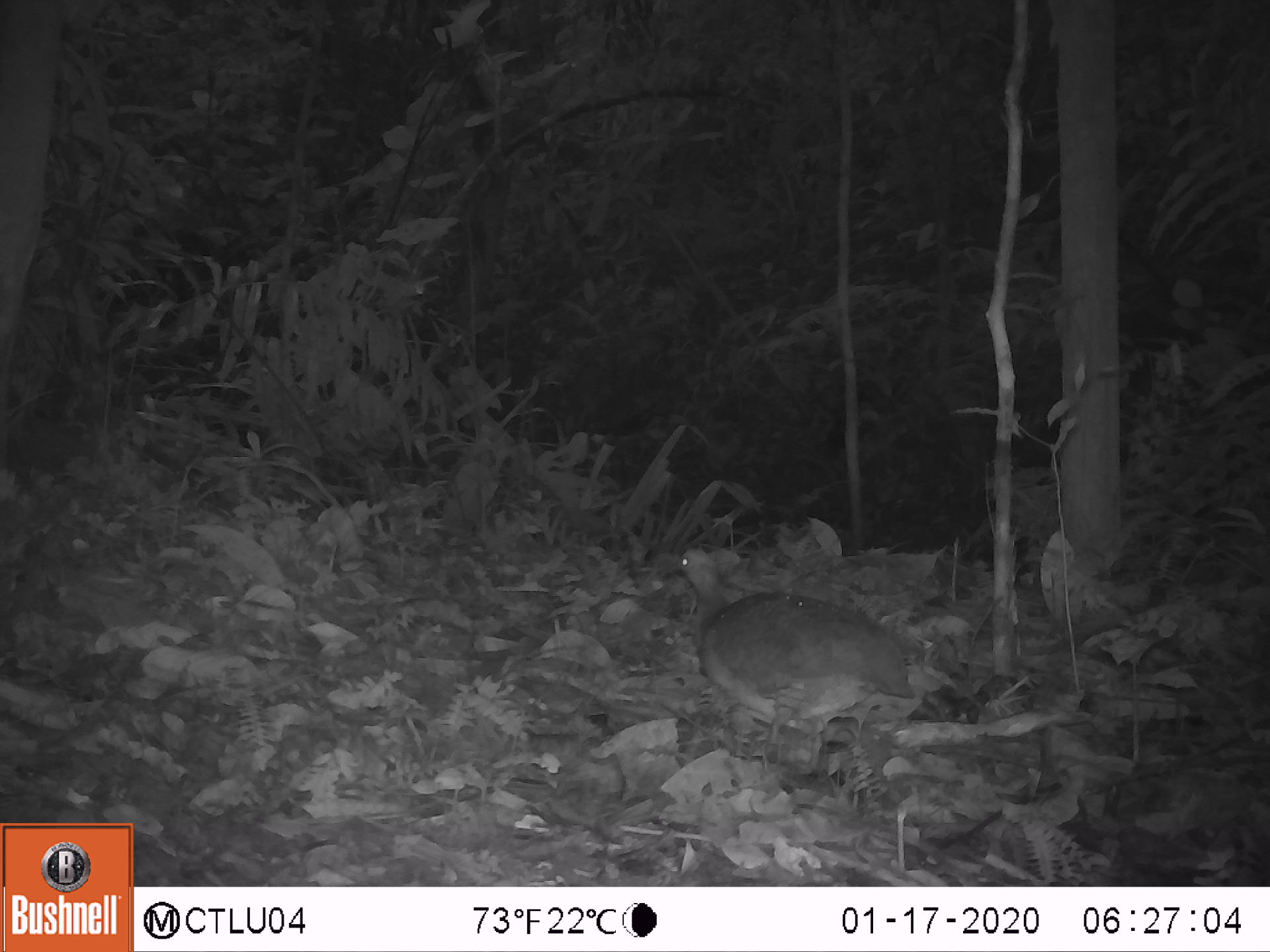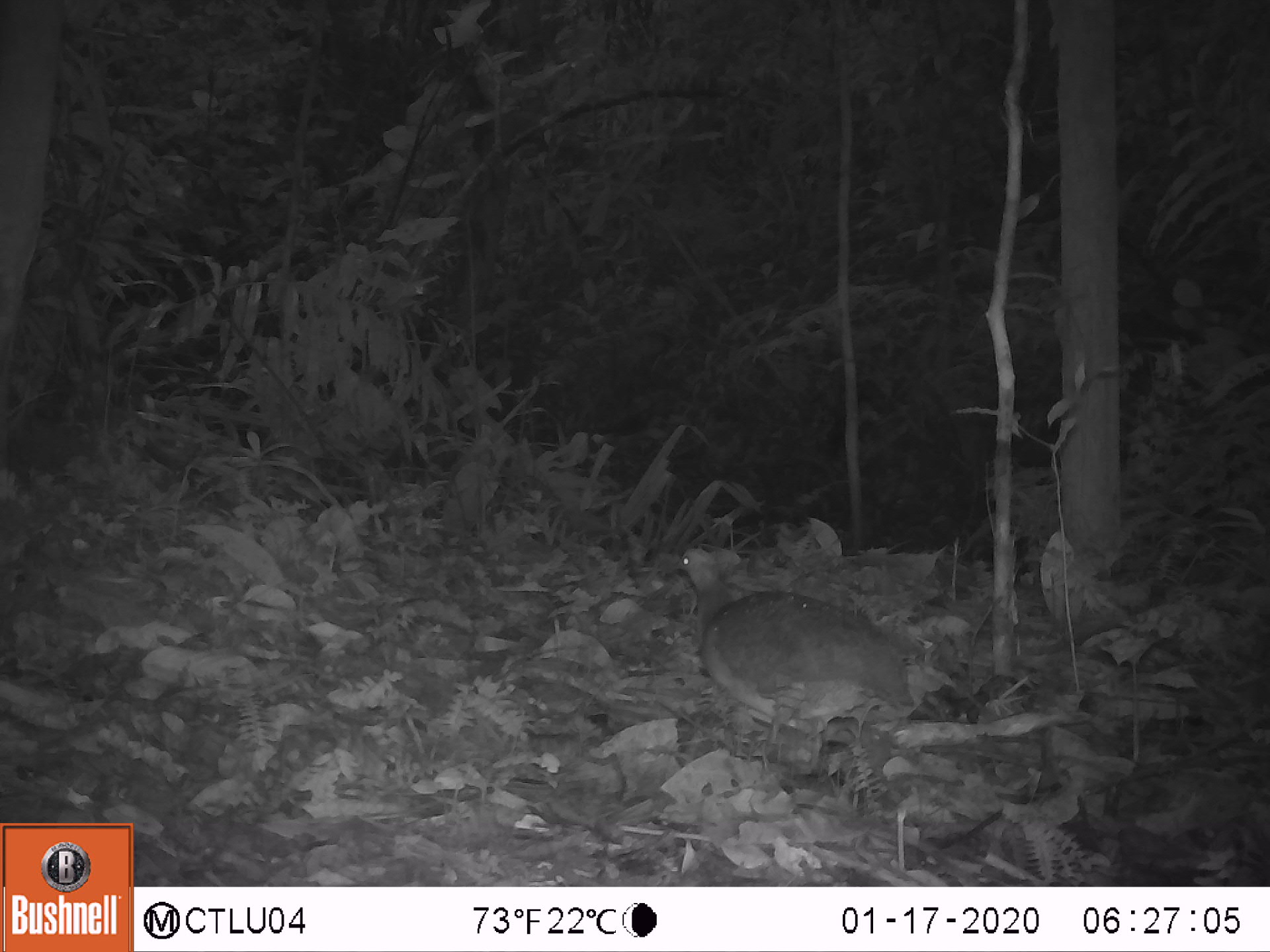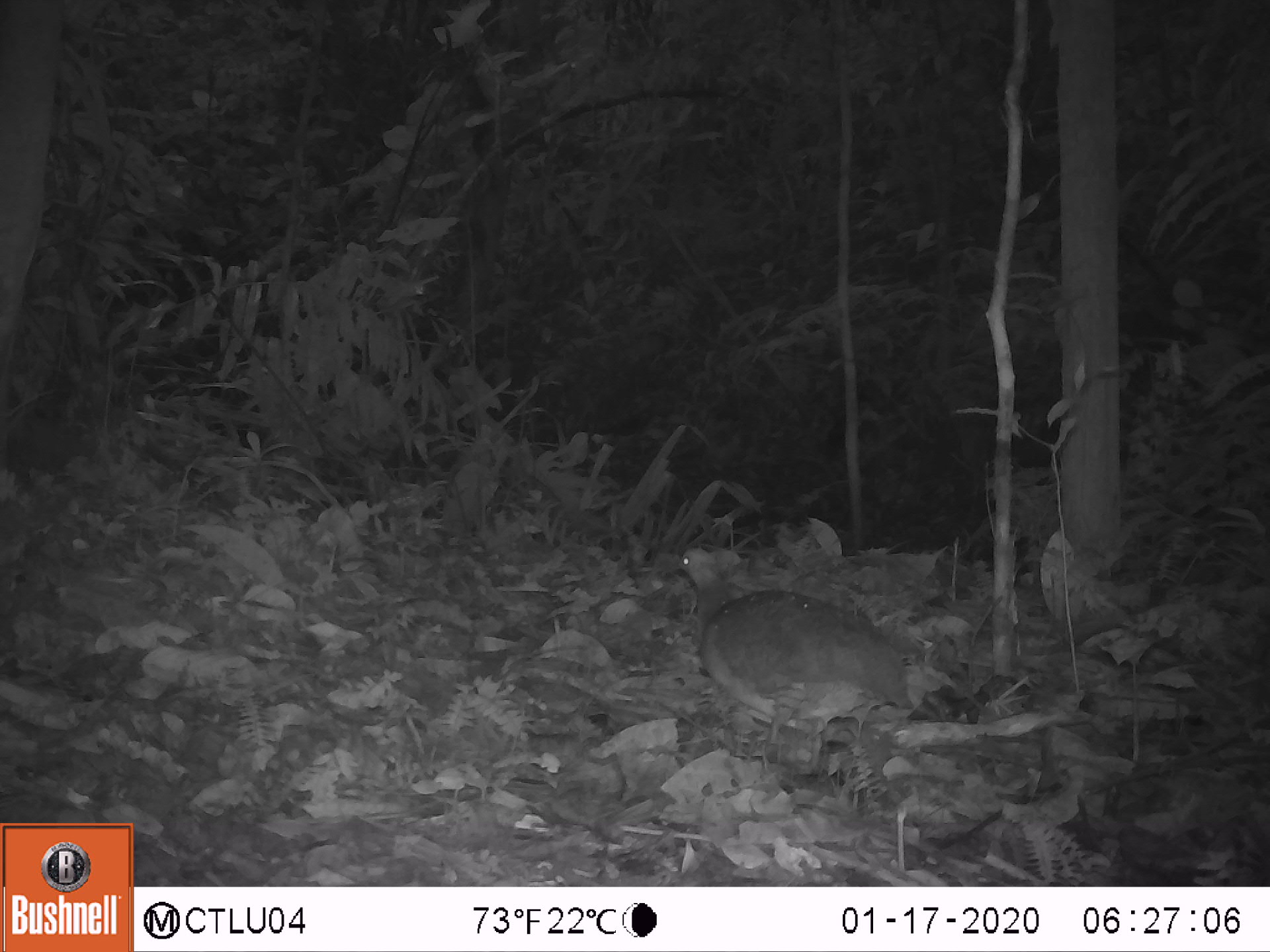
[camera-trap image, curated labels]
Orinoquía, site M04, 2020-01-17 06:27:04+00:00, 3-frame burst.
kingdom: Animalia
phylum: Chordata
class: Aves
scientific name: Aves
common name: bird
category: unknown bird